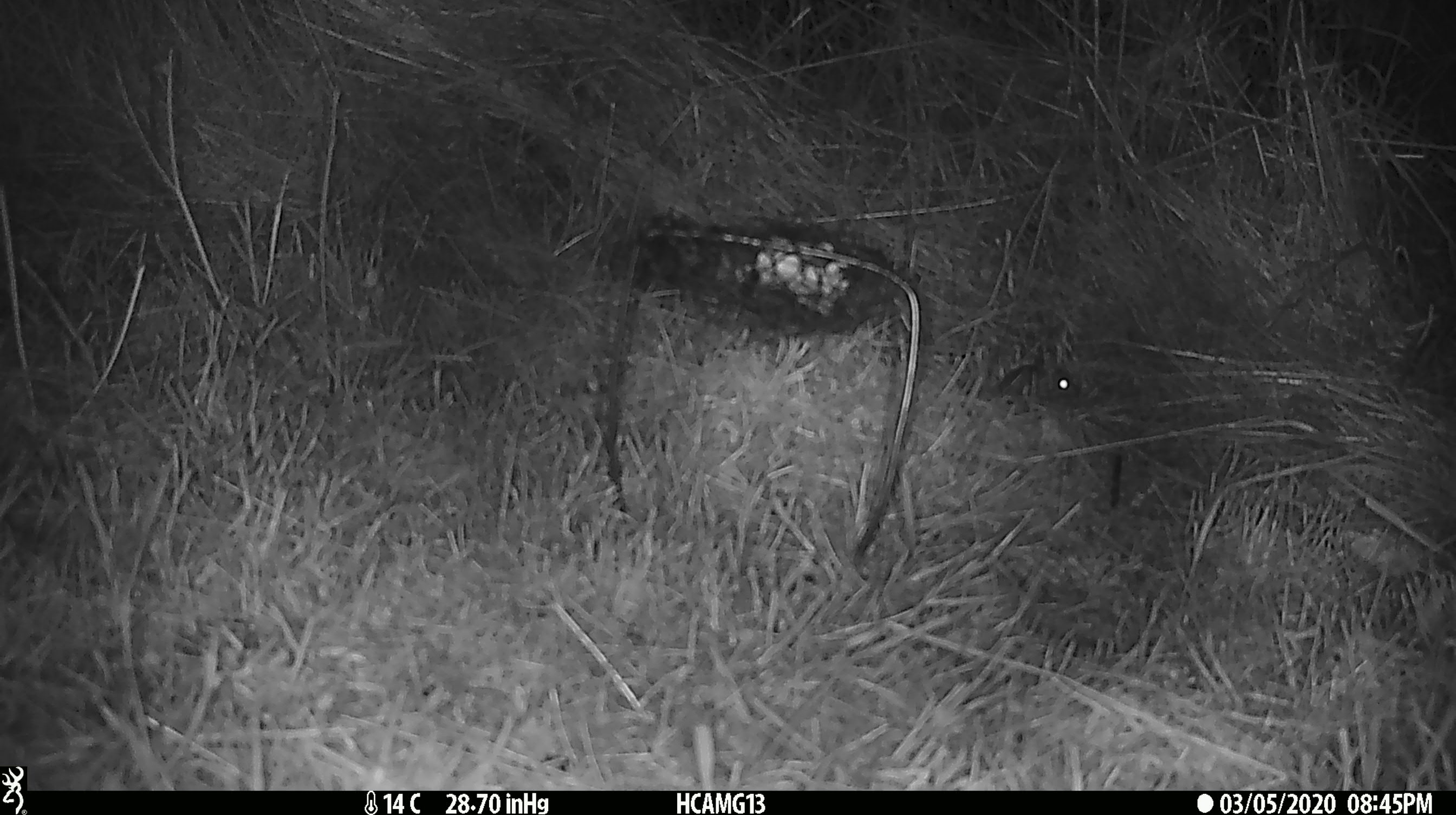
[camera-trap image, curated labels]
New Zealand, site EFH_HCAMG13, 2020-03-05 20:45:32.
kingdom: Animalia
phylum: Chordata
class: Mammalia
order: Rodentia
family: Muridae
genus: Mus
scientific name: Mus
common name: mouse